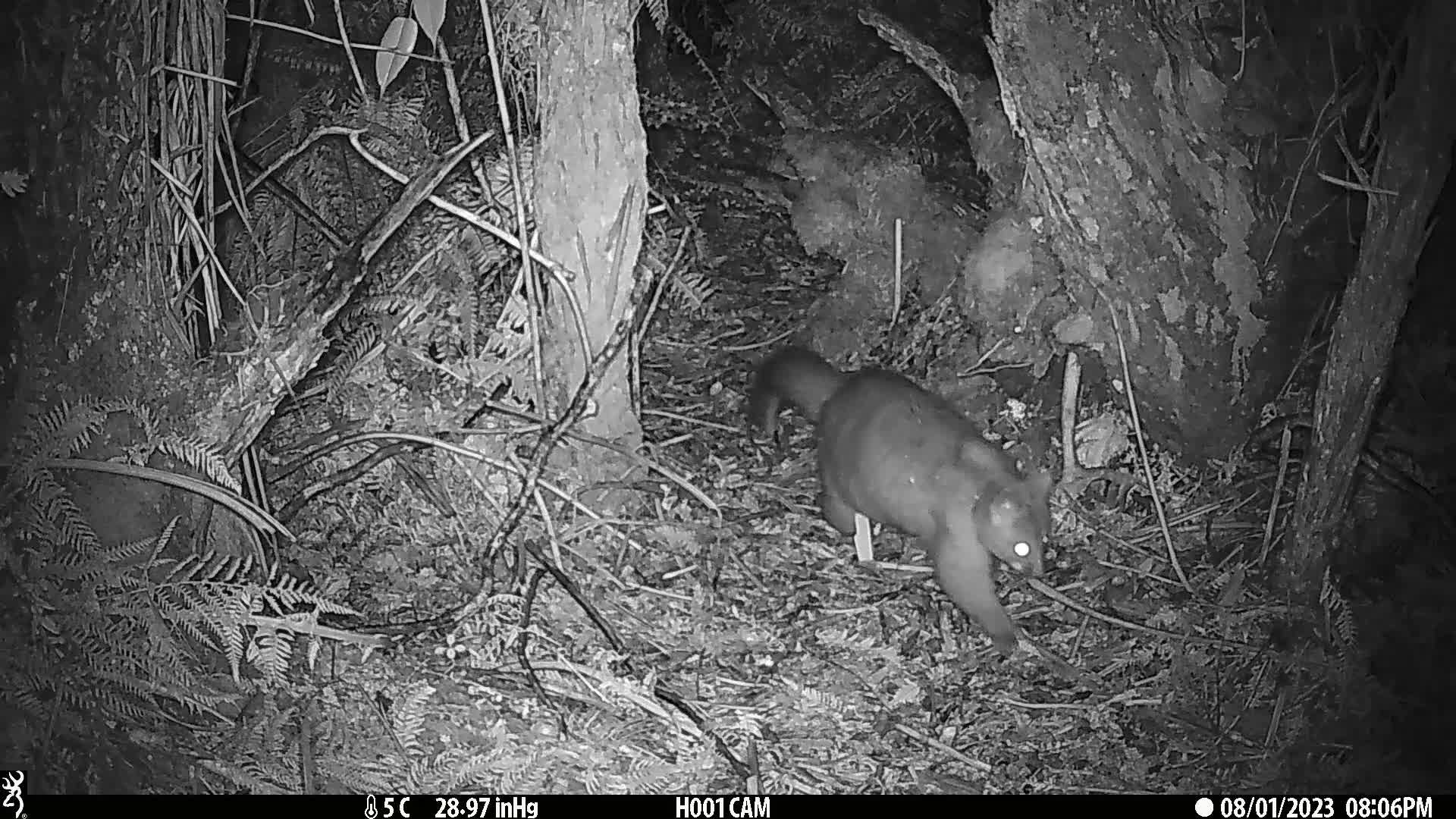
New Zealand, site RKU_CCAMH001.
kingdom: Animalia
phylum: Chordata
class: Mammalia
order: Diprotodontia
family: Phalangeridae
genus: Trichosurus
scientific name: Trichosurus vulpecula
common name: common brushtail possum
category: possum